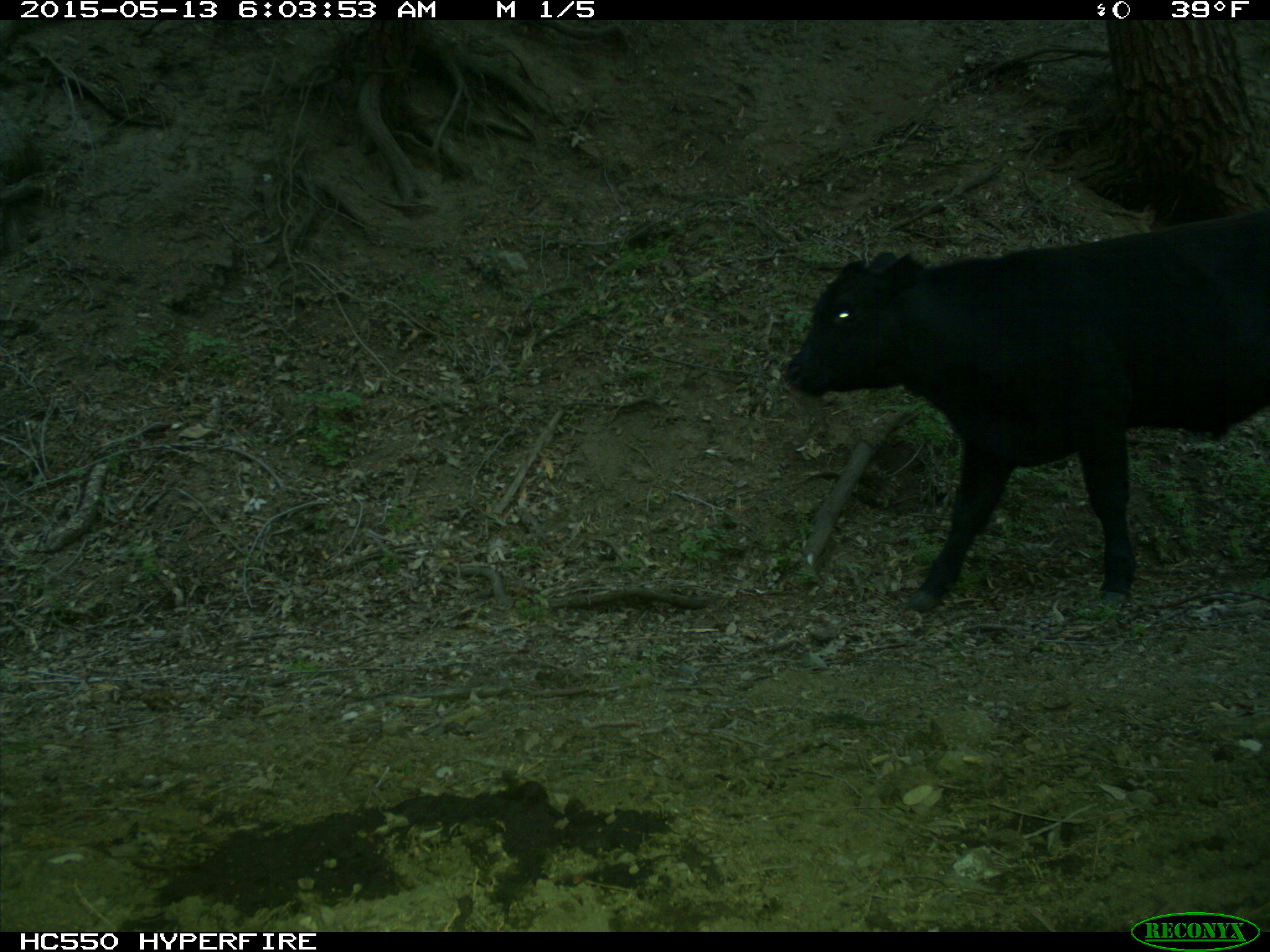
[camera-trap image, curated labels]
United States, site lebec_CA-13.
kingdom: Animalia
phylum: Chordata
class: Mammalia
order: Artiodactyla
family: Bovidae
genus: Bos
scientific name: Bos taurus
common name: domestic cow